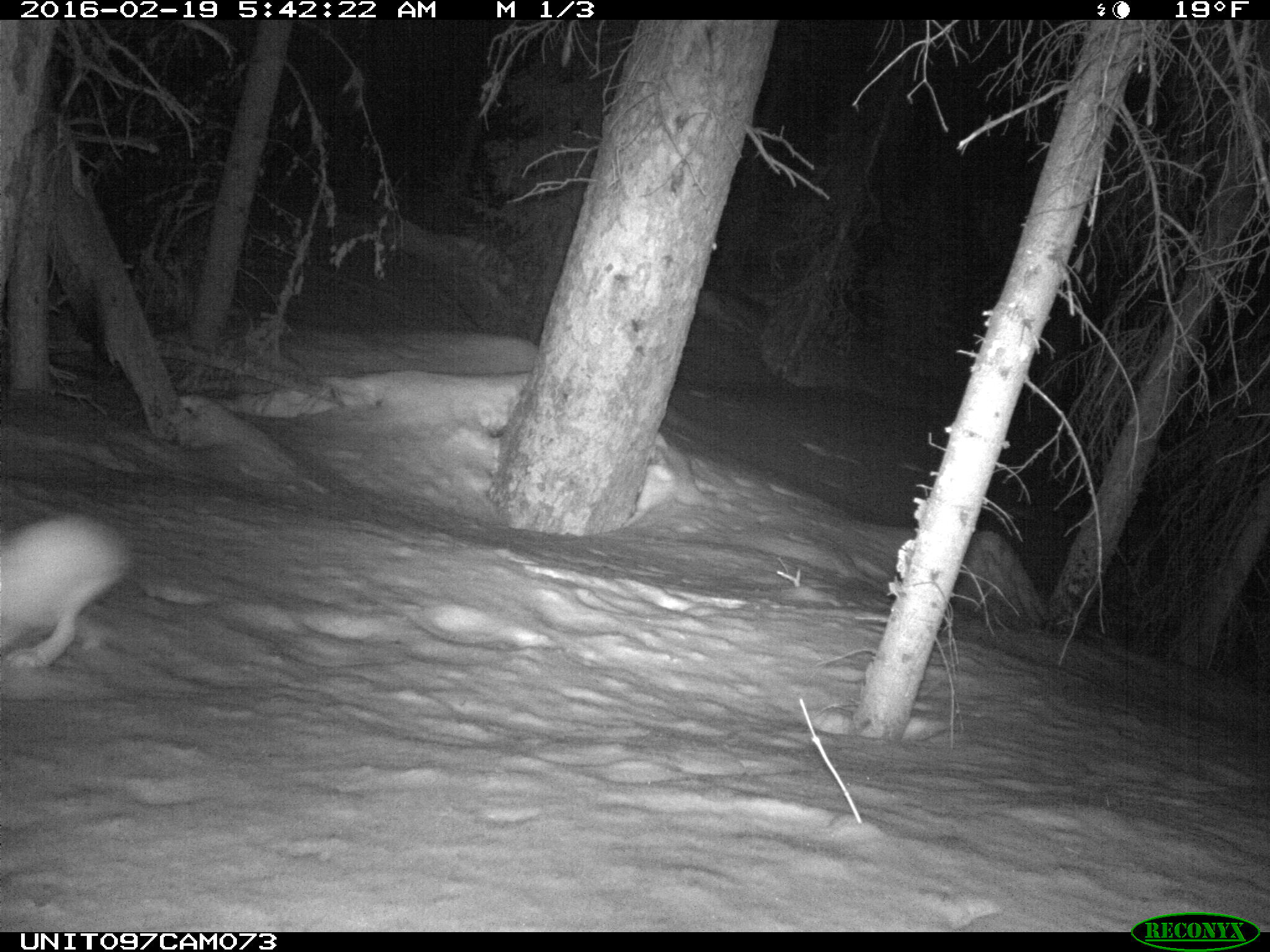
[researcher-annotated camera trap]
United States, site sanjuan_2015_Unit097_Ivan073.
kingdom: Animalia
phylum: Chordata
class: Mammalia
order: Lagomorpha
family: Leporidae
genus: Lepus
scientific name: Lepus americanus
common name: snowshoe hare